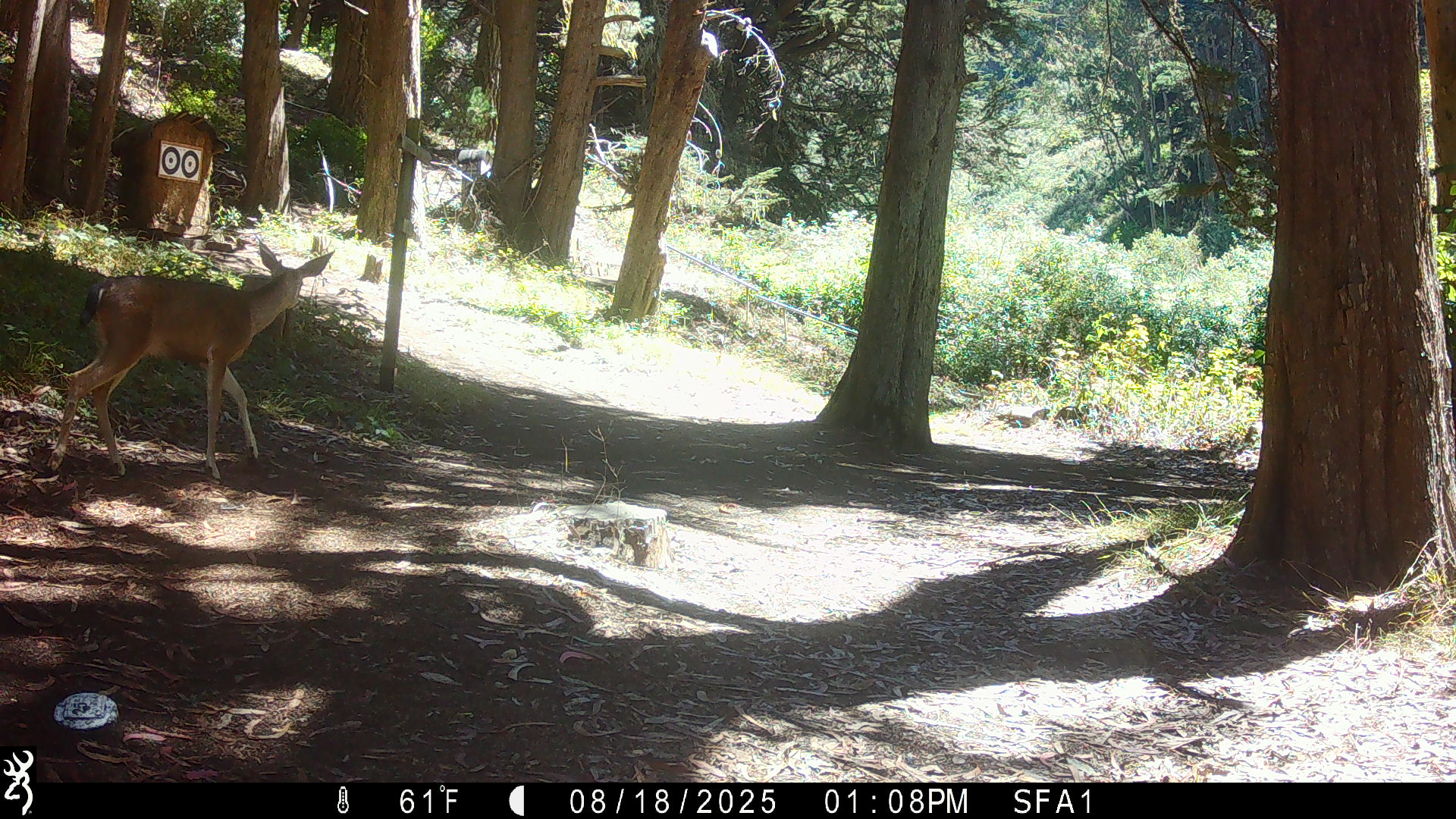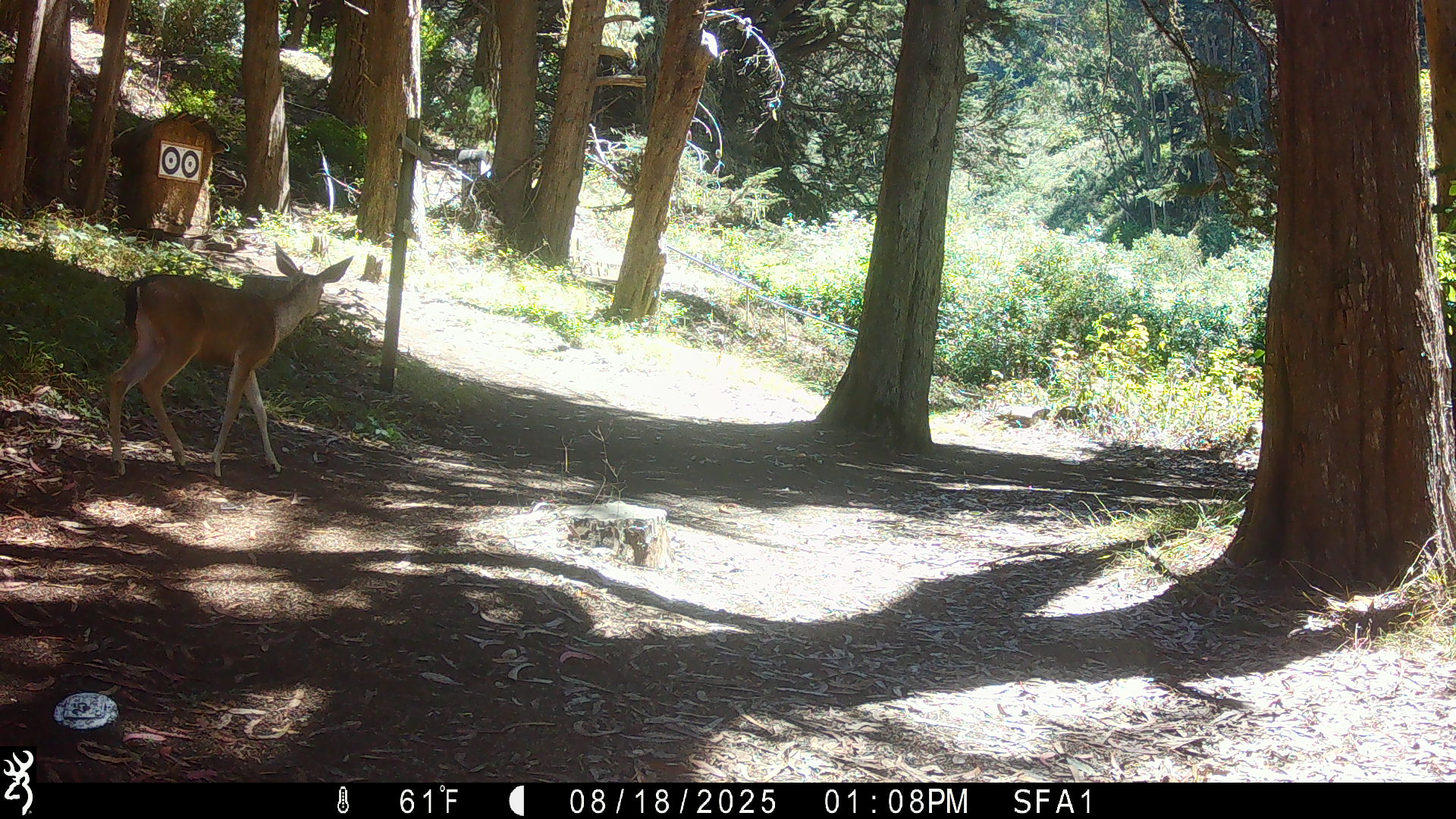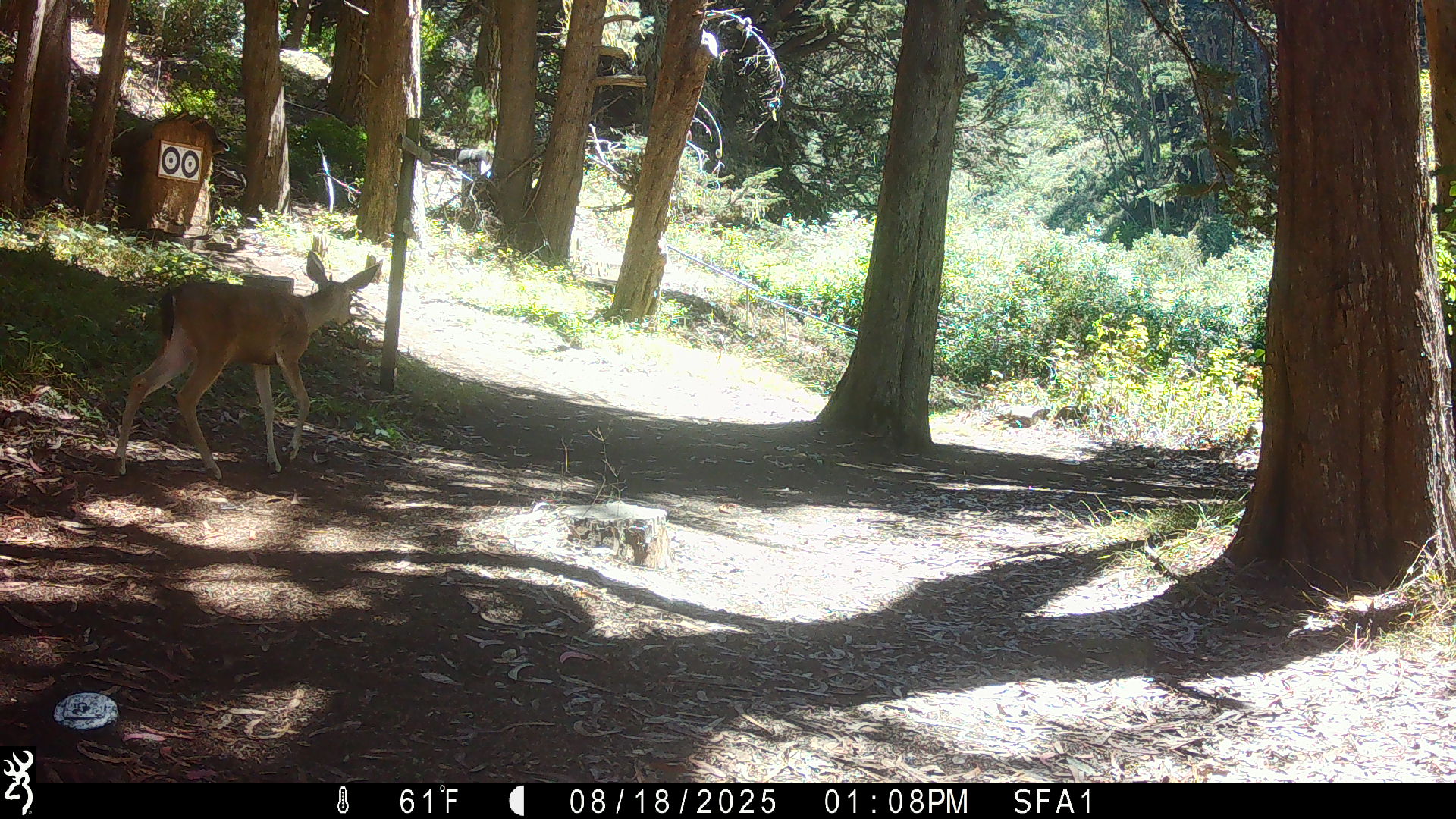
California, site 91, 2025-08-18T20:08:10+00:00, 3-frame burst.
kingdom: Animalia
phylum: Chordata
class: Mammalia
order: Artiodactyla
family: Cervidae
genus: Odocoileus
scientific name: Odocoileus hemionus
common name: mule deer